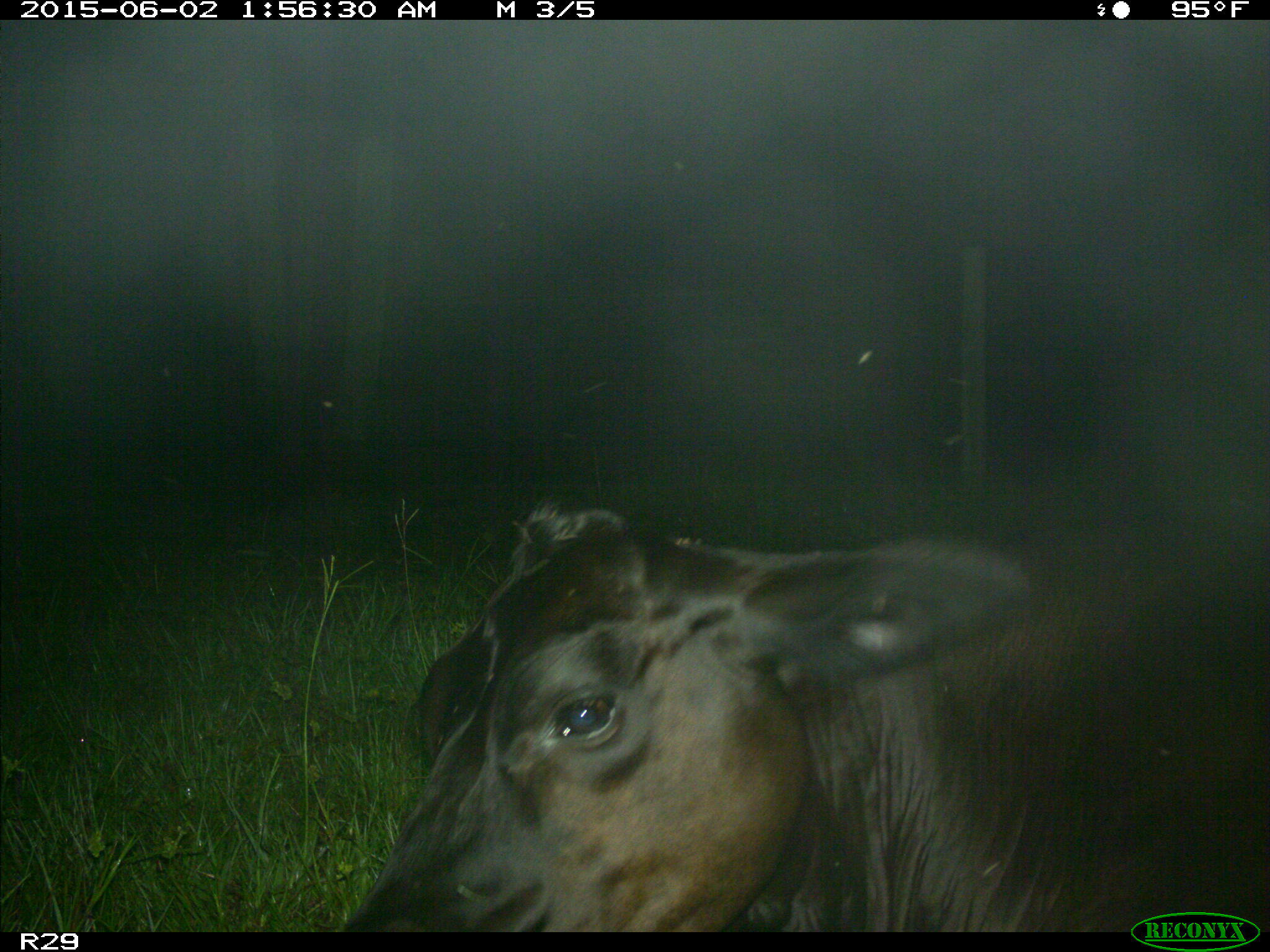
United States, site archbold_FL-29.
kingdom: Animalia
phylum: Chordata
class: Mammalia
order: Artiodactyla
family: Bovidae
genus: Bos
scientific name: Bos taurus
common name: domestic cow